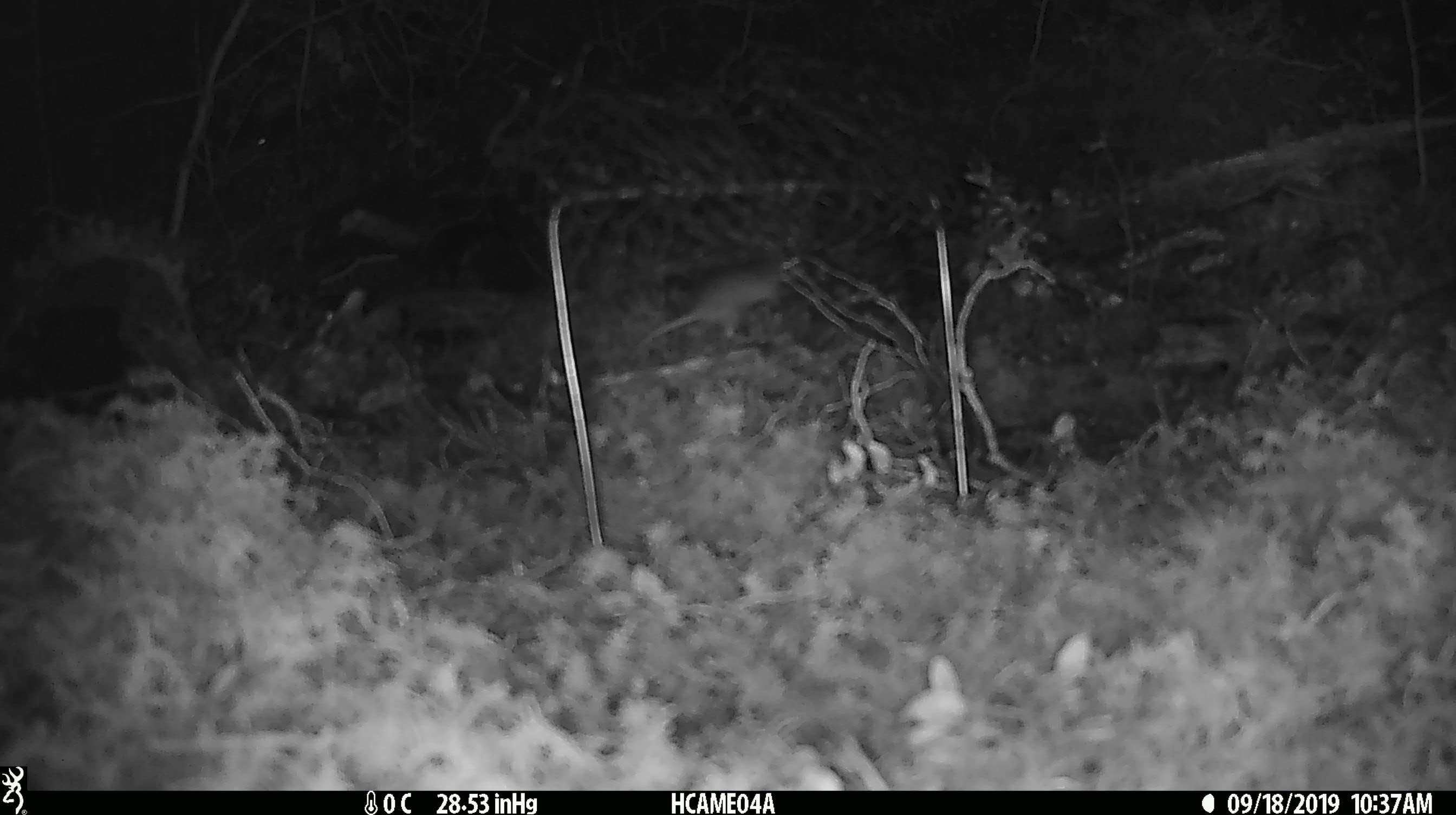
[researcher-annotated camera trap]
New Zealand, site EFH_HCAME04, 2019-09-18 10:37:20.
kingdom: Animalia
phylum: Chordata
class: Mammalia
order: Rodentia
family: Muridae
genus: Mus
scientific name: Mus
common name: mouse